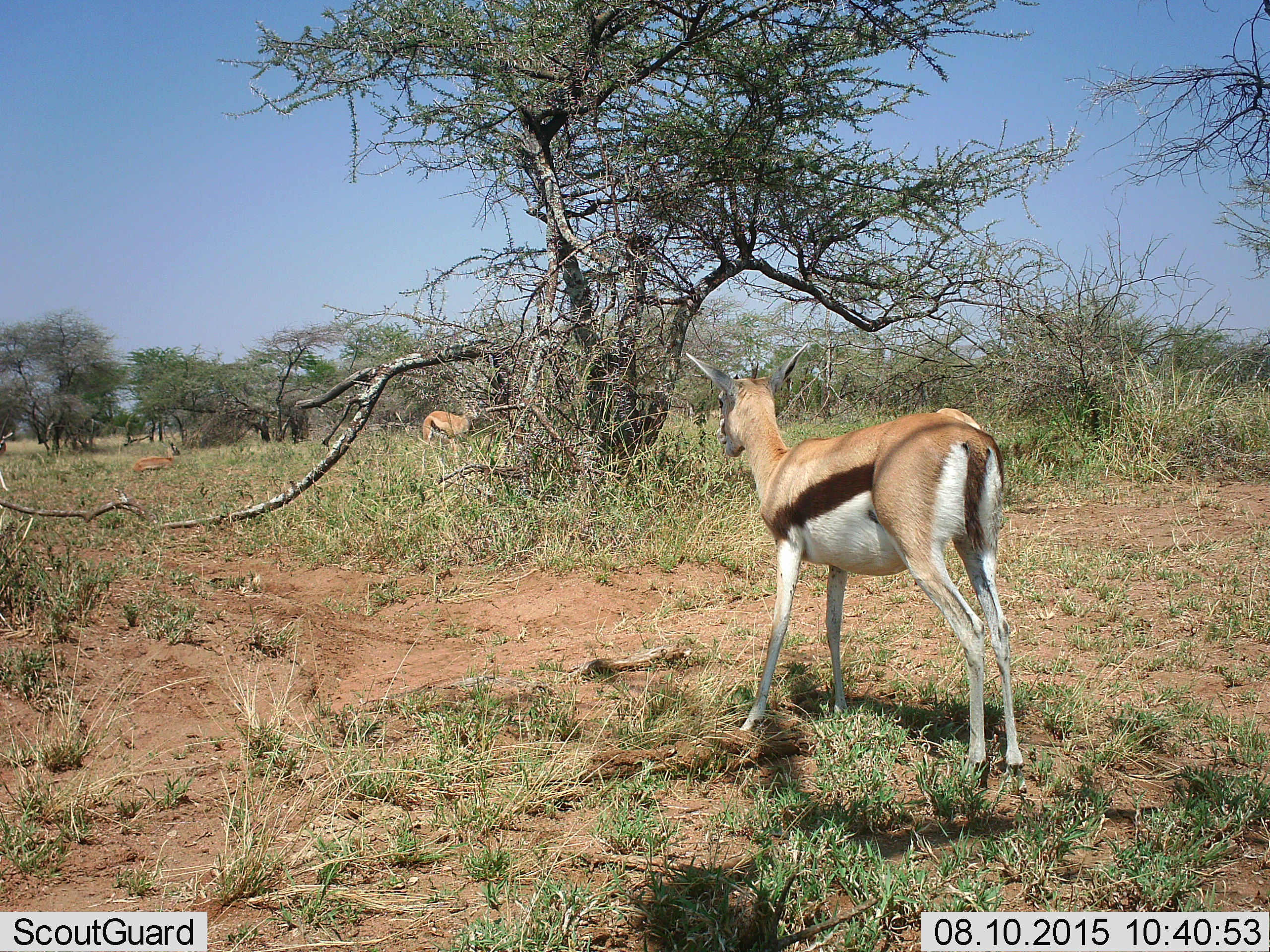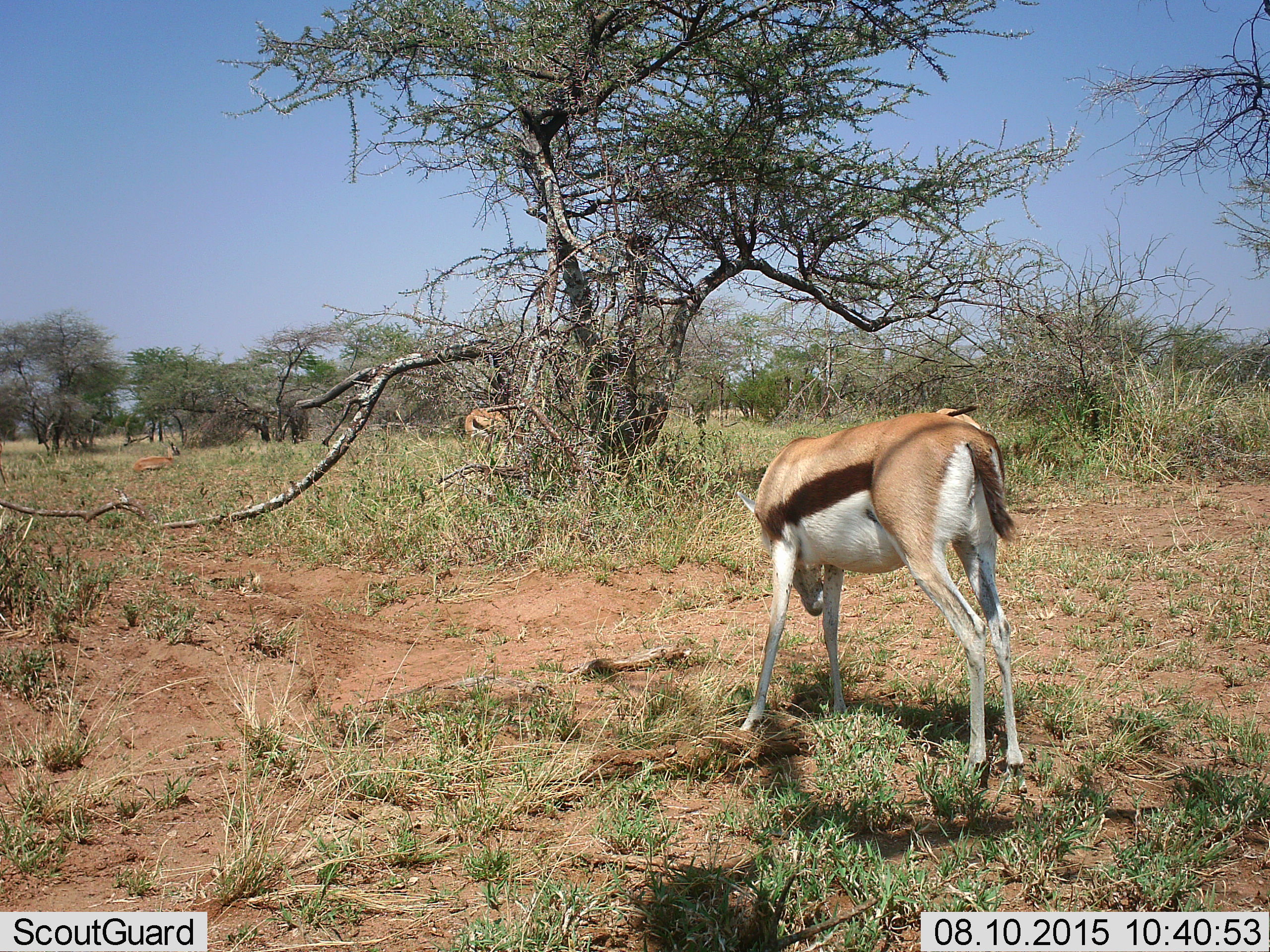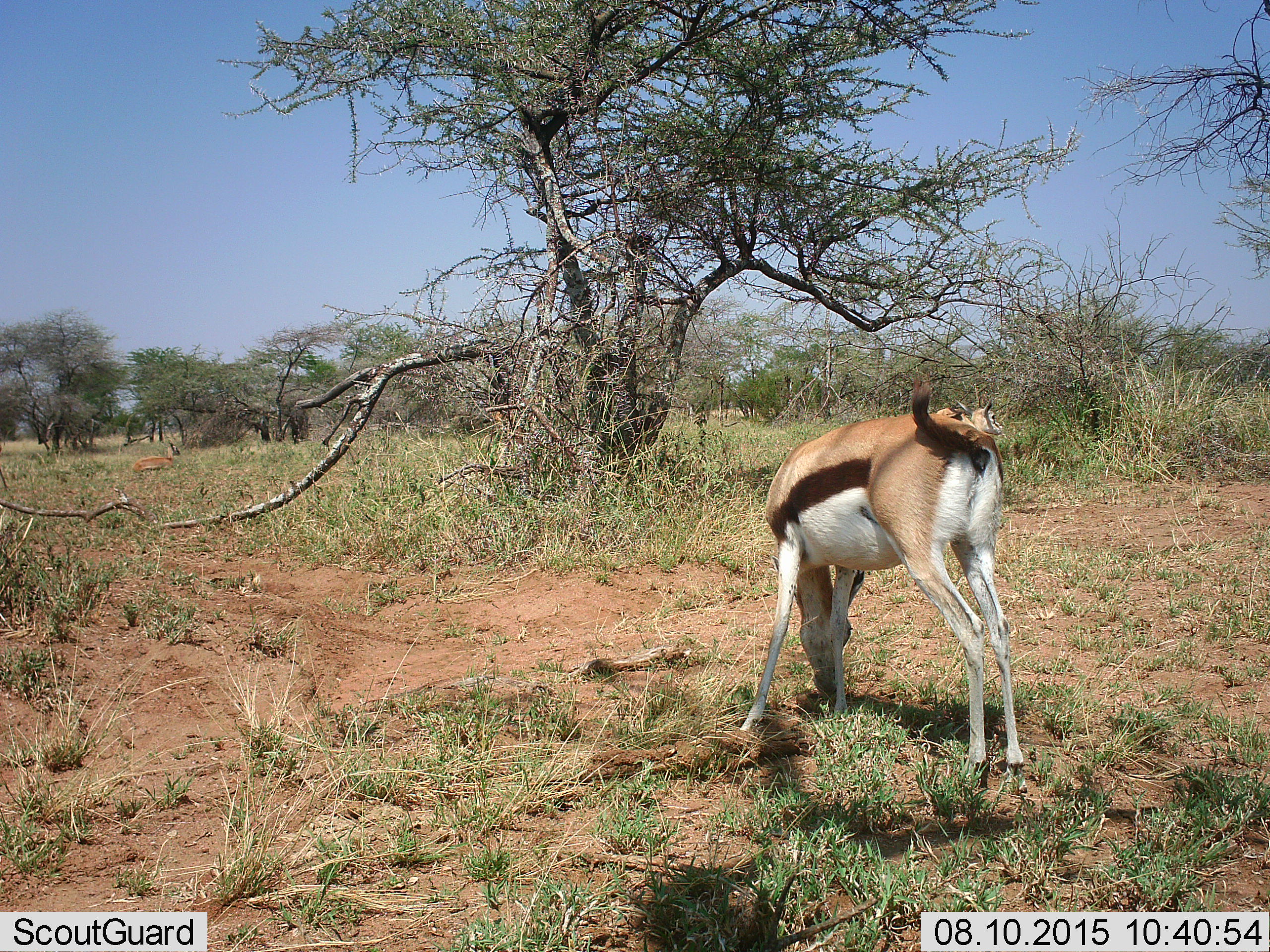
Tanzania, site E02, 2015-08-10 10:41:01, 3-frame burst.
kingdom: Animalia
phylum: Chordata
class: Mammalia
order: Artiodactyla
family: Bovidae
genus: Eudorcas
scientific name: Eudorcas thomsonii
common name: thomson's gazelle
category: gazellethomsons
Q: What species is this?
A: Gazellethomsons (thomson's gazelle) (Eudorcas thomsonii).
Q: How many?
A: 4.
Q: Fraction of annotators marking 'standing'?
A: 73%.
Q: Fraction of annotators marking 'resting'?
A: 64%.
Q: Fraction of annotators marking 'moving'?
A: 55%.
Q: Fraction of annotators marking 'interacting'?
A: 0%.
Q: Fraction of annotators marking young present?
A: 9%.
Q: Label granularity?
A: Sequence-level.